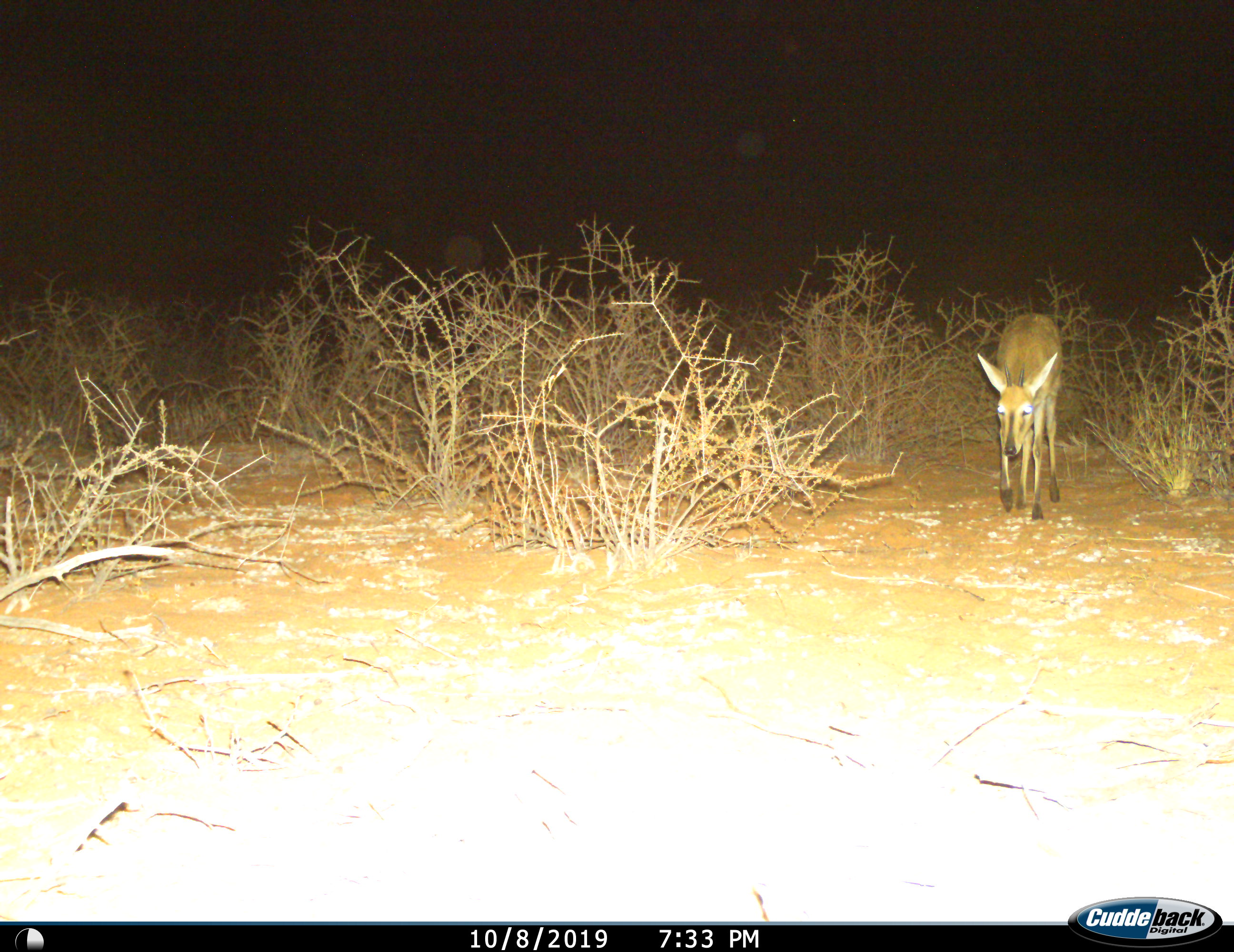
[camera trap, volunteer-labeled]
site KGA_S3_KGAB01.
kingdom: Animalia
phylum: Chordata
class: Mammalia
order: Artiodactyla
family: Bovidae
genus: Sylvicapra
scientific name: Sylvicapra grimmia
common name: common duiker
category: duikercommongrey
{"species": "duikercommongrey (common duiker) (Sylvicapra grimmia)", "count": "1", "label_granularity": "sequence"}